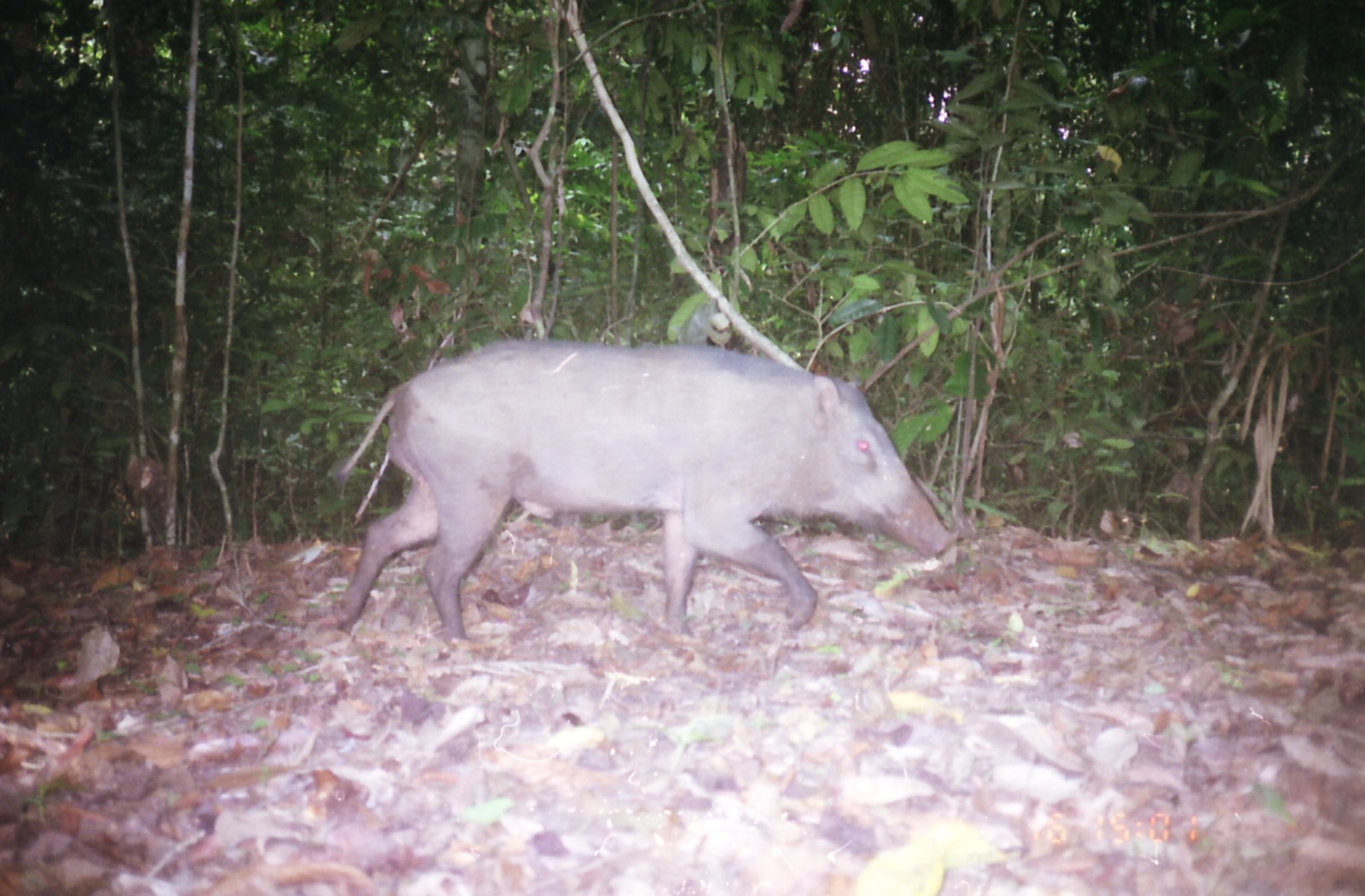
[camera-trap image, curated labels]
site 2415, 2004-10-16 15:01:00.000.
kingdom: Animalia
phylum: Chordata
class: Mammalia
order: Artiodactyla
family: Suidae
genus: Sus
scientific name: Sus scrofa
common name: wild boar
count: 1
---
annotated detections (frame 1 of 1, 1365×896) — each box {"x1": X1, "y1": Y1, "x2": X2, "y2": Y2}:
sus scrofa: {"x1": 327, "y1": 342, "x2": 952, "y2": 643}